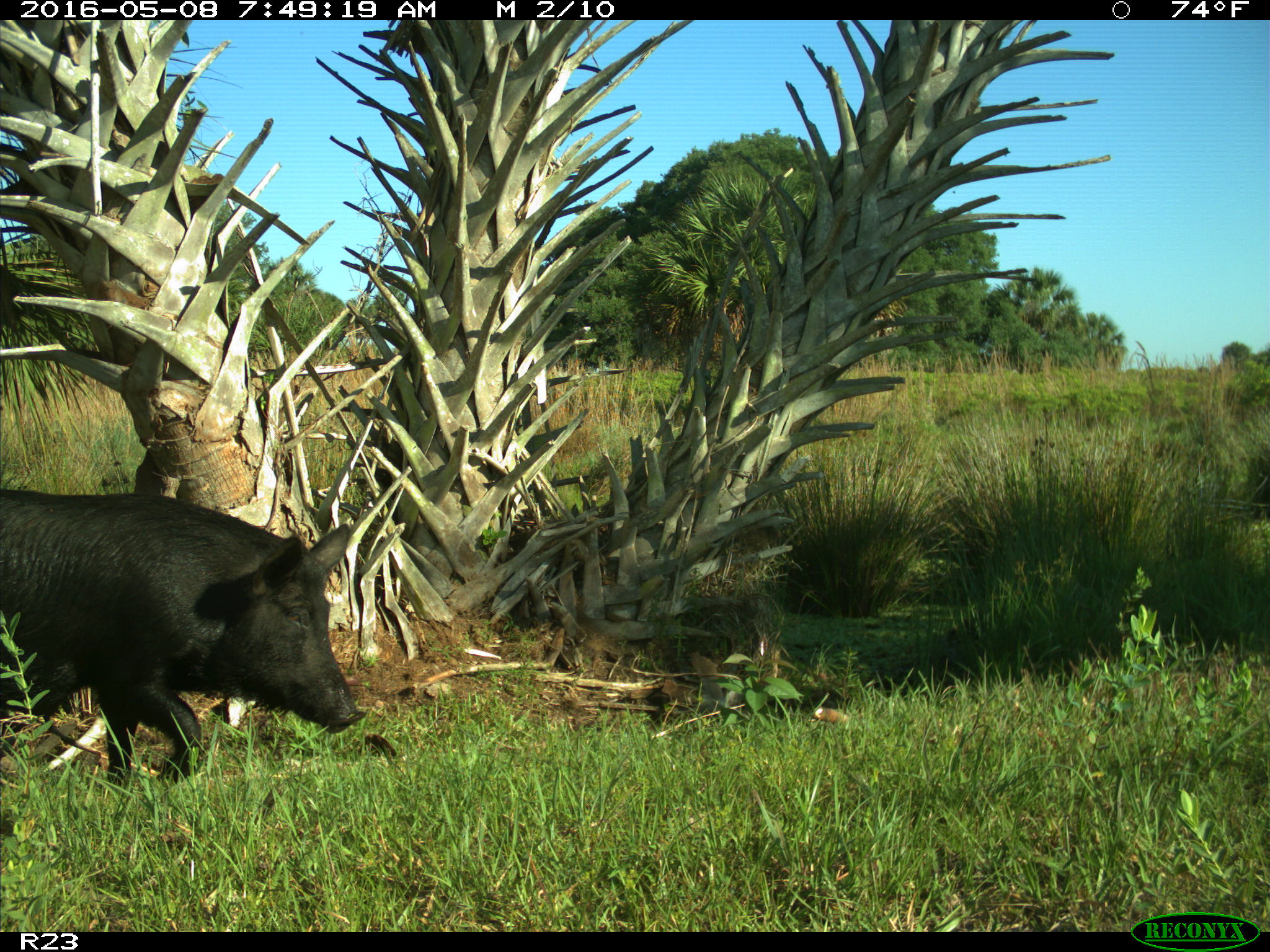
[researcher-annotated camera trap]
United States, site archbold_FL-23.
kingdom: Animalia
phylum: Chordata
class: Mammalia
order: Artiodactyla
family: Suidae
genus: Sus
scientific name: Sus scrofa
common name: wild boar